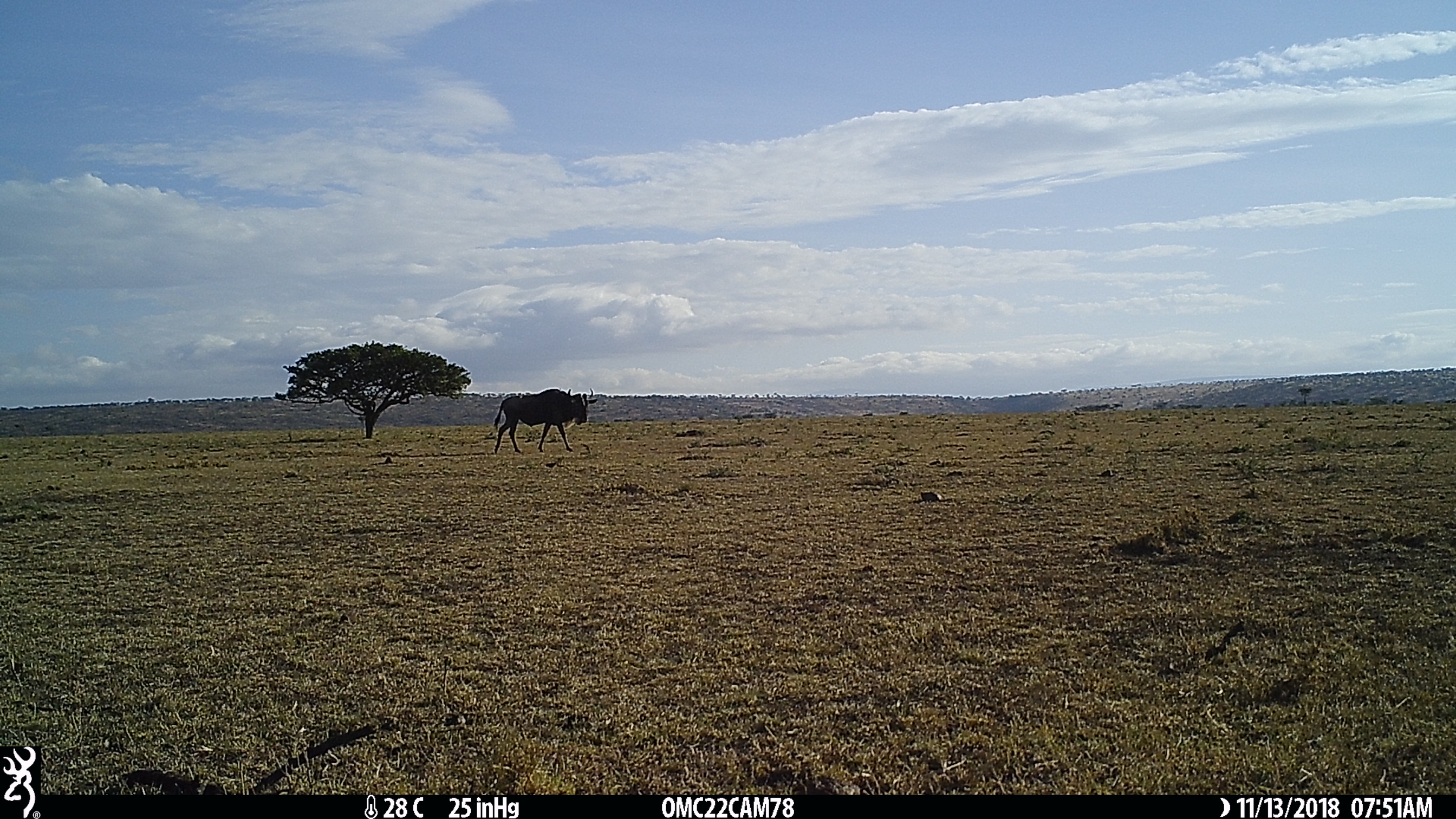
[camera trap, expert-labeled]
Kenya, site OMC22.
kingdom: Animalia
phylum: Chordata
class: Mammalia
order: Artiodactyla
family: Bovidae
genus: Connochaetes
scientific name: Connochaetes taurinus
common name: blue wildebeest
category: wildebeest